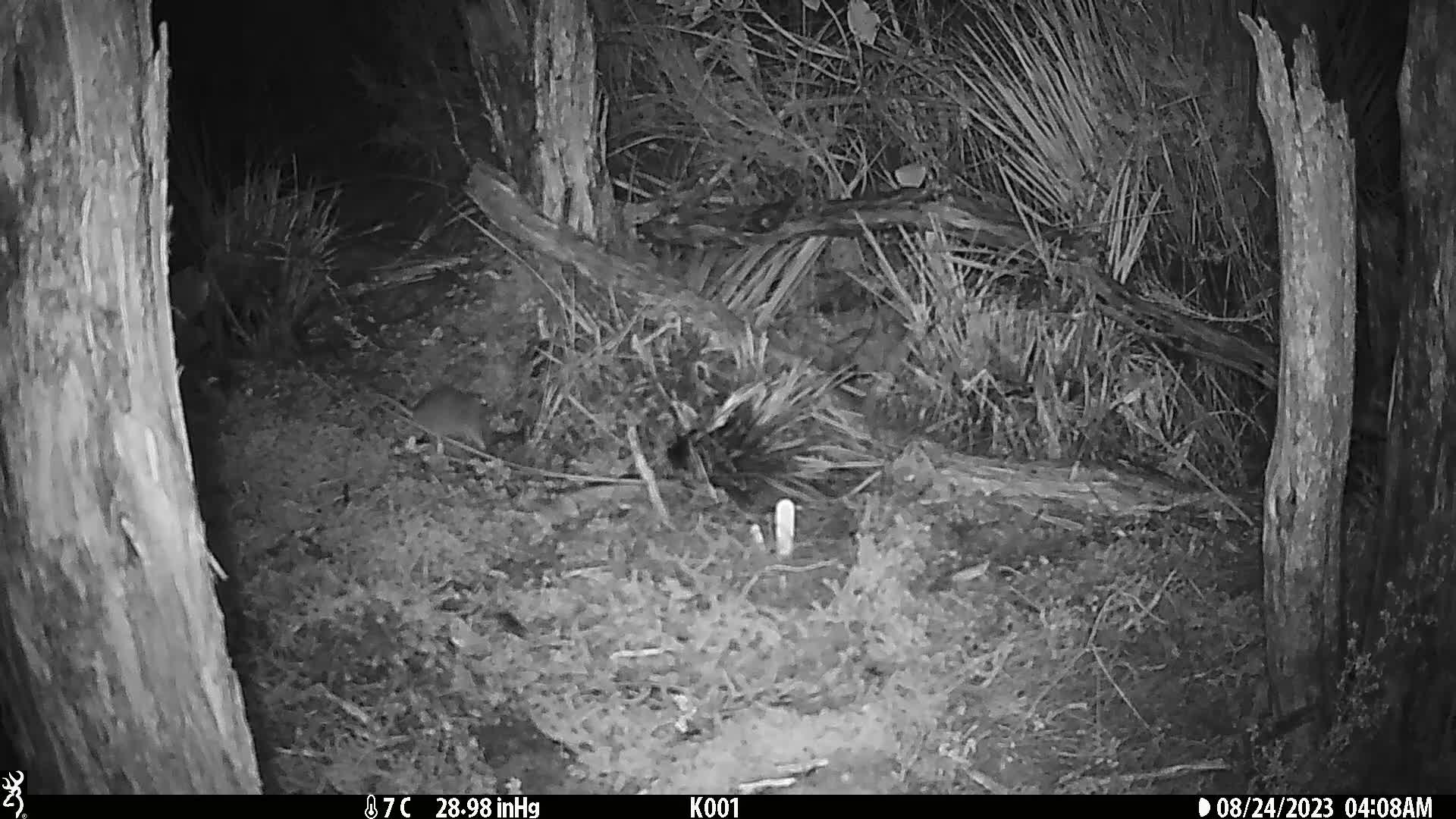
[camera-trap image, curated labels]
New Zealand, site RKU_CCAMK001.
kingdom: Animalia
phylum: Chordata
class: Mammalia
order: Rodentia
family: Muridae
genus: Rattus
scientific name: Rattus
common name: rat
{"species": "rat (Rattus)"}